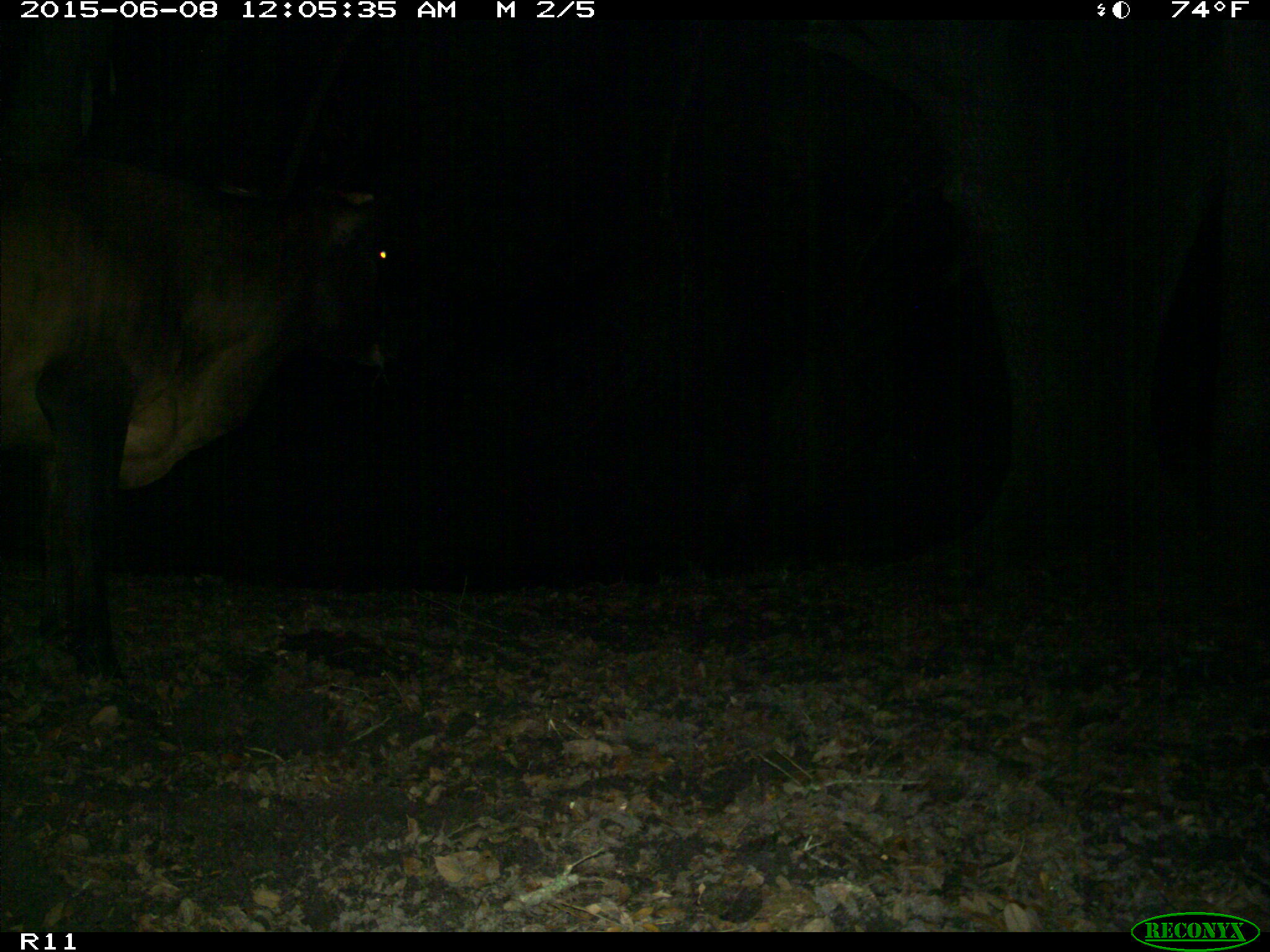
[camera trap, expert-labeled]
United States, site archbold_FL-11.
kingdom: Animalia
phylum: Chordata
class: Mammalia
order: Artiodactyla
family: Bovidae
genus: Bos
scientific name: Bos taurus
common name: domestic cow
Bos taurus (domestic cow).